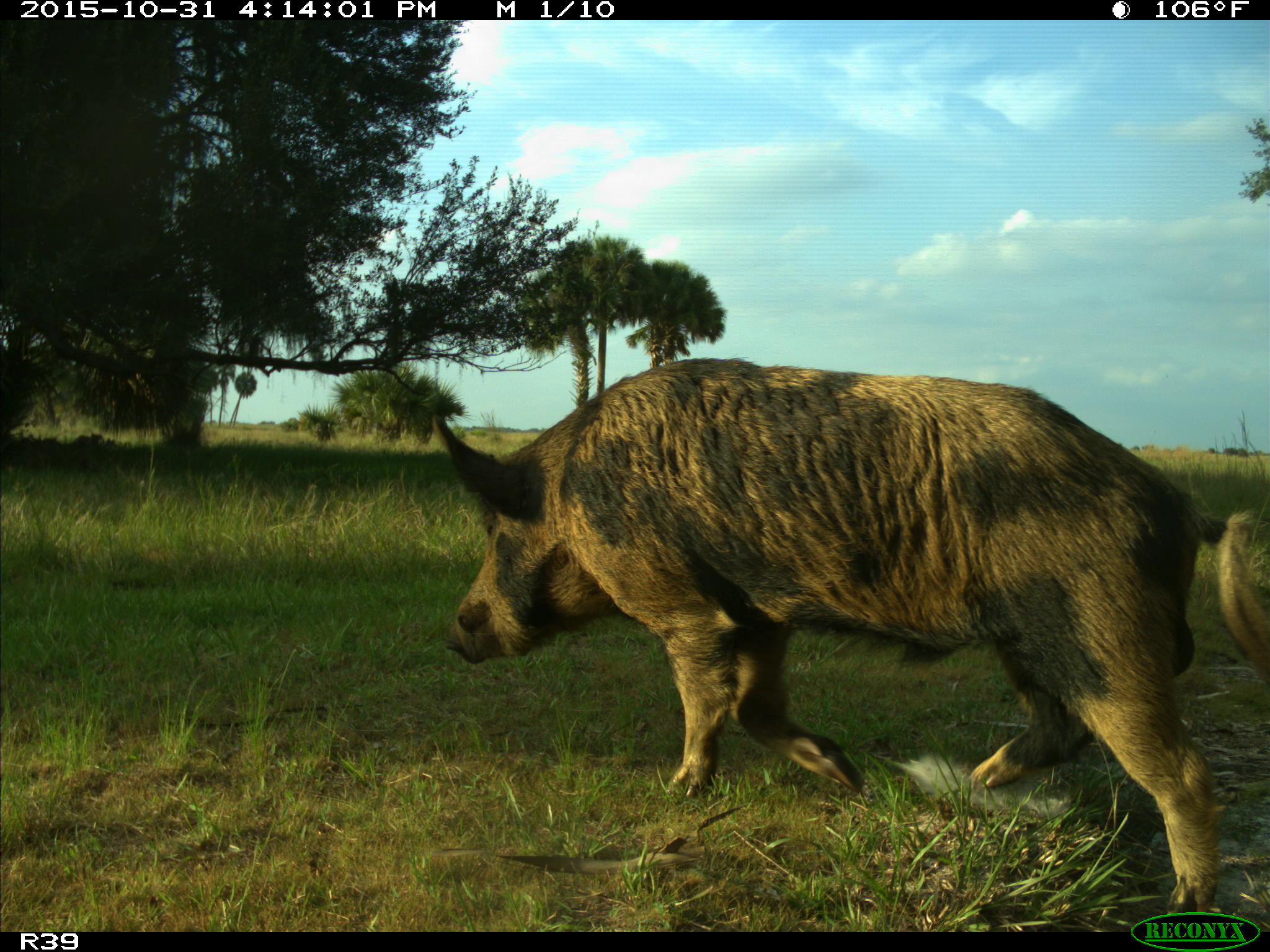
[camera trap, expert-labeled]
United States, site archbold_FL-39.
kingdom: Animalia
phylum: Chordata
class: Mammalia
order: Artiodactyla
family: Suidae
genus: Sus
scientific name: Sus scrofa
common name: wild boar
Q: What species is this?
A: Sus scrofa (wild boar).